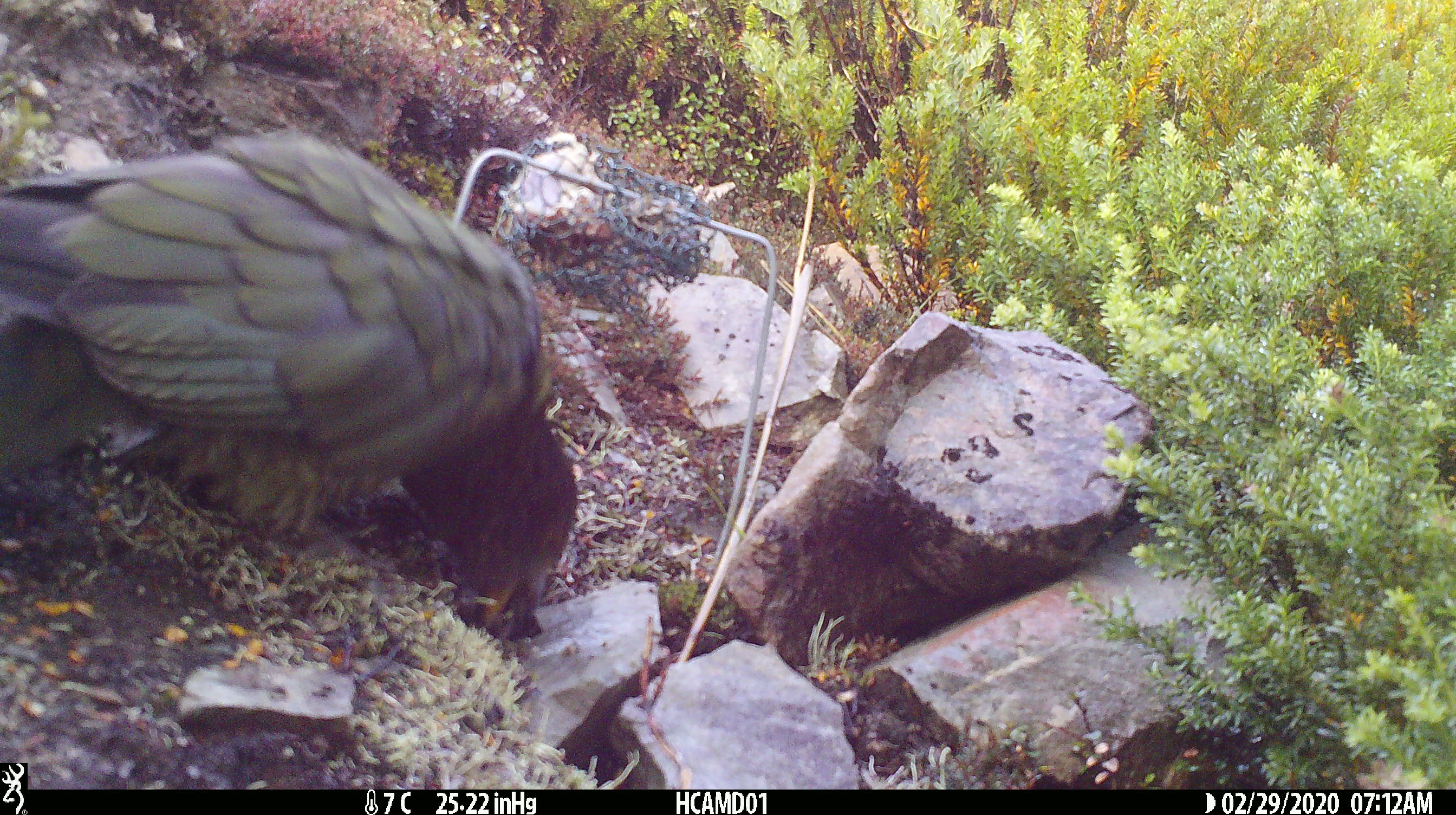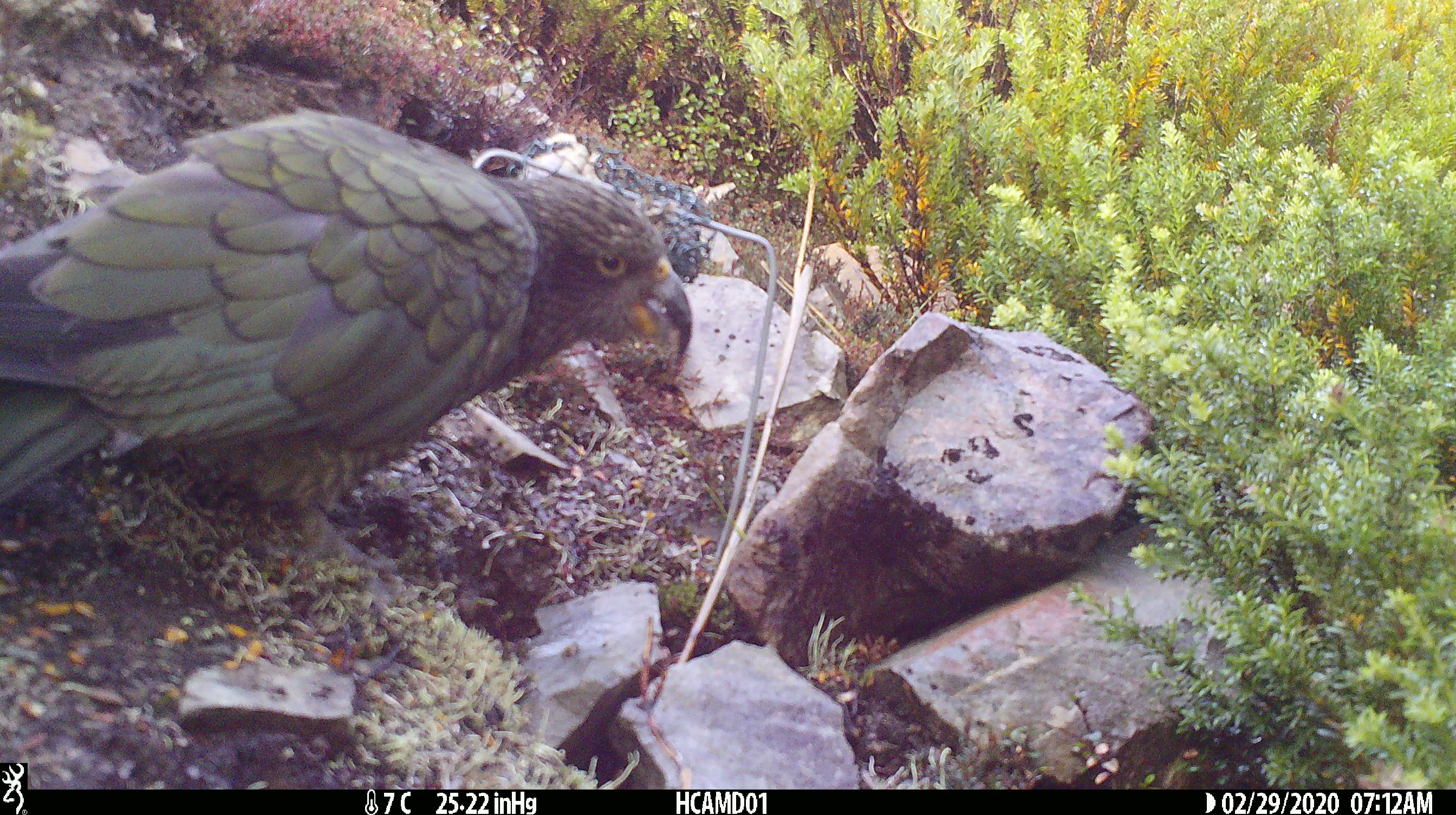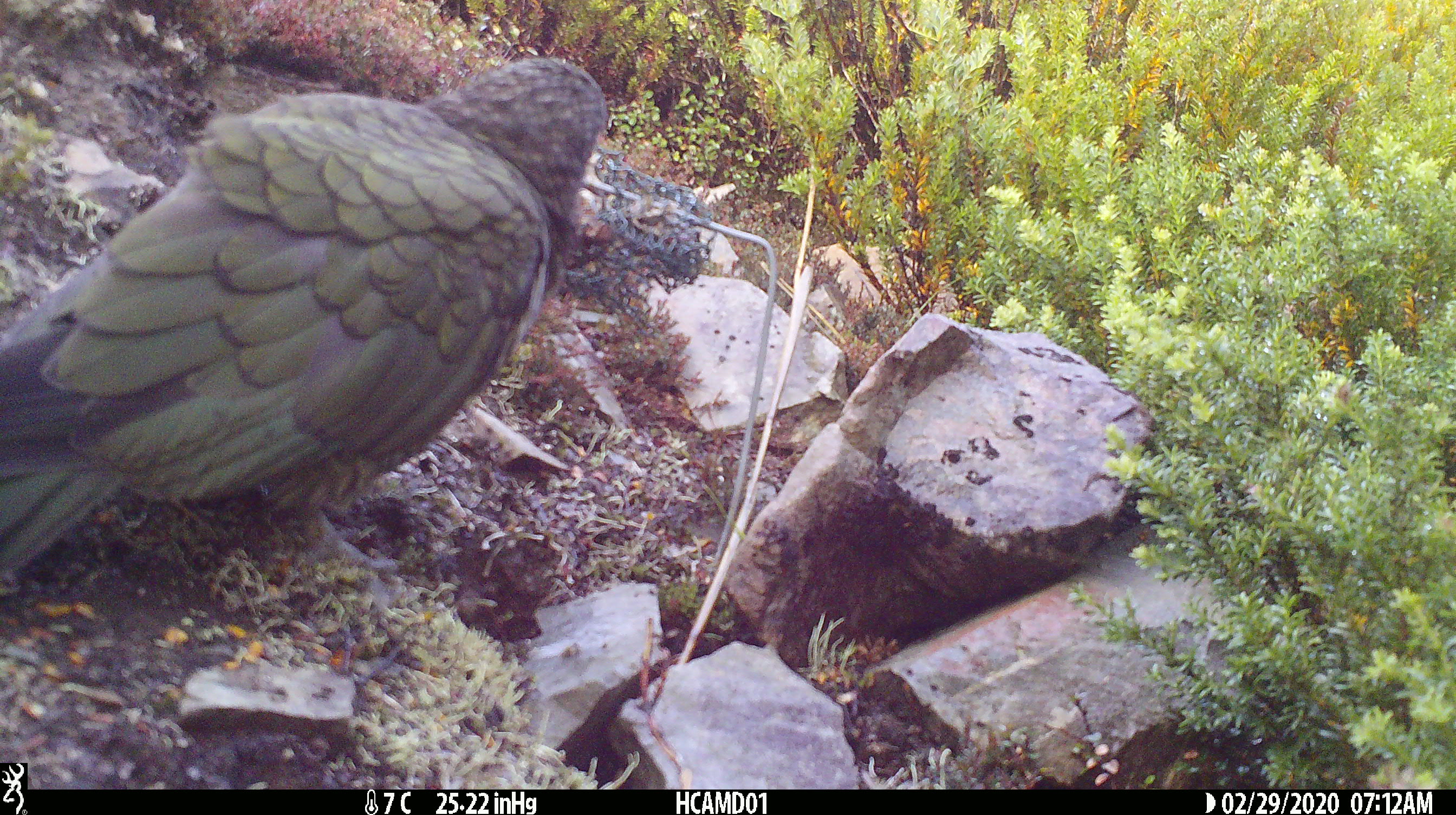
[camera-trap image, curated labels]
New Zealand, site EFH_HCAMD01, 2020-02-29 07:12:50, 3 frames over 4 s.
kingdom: Animalia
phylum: Chordata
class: Aves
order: Psittaciformes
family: Strigopidae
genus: Nestor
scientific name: Nestor notabilis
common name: kea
Kea (Nestor notabilis).